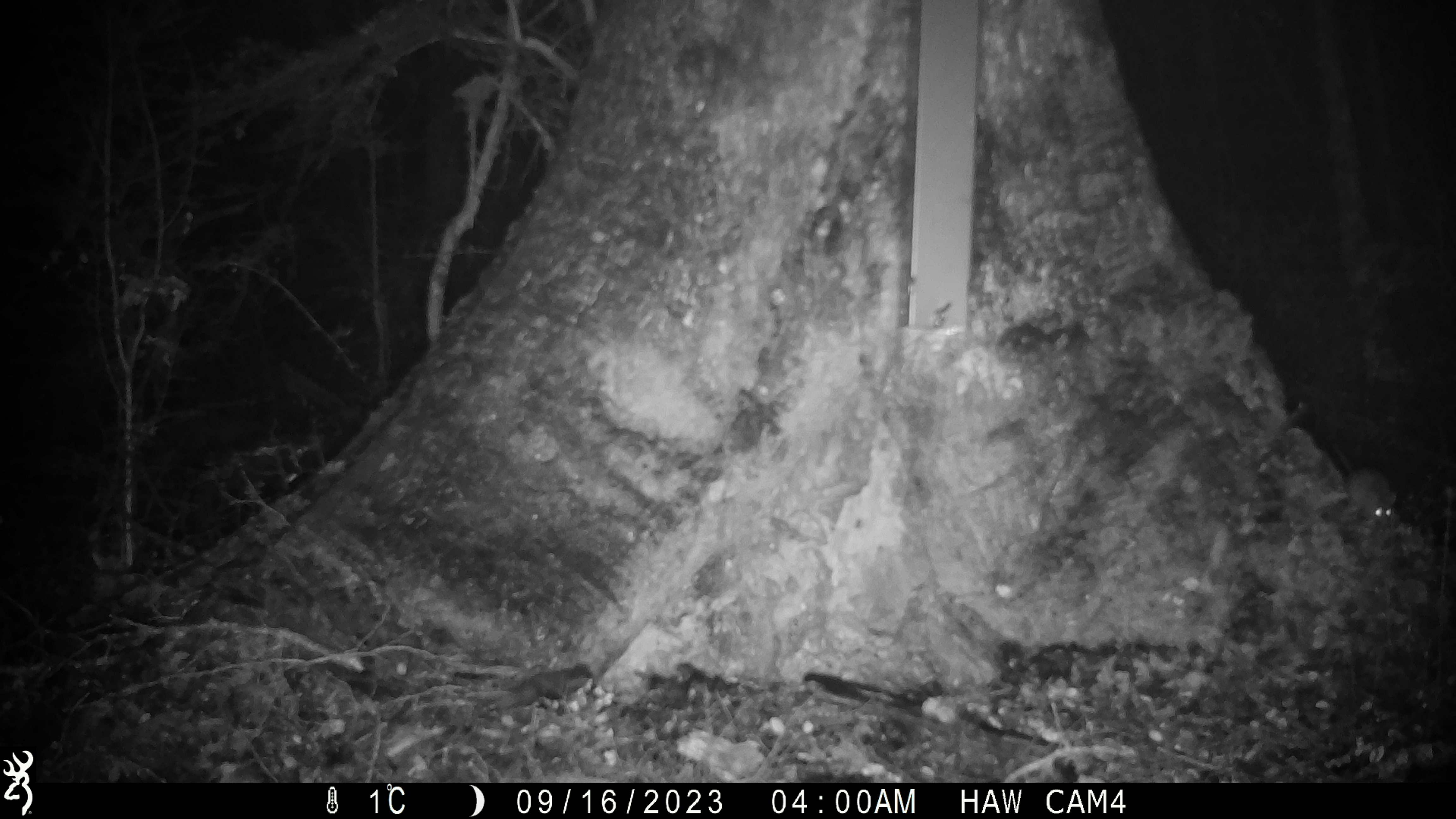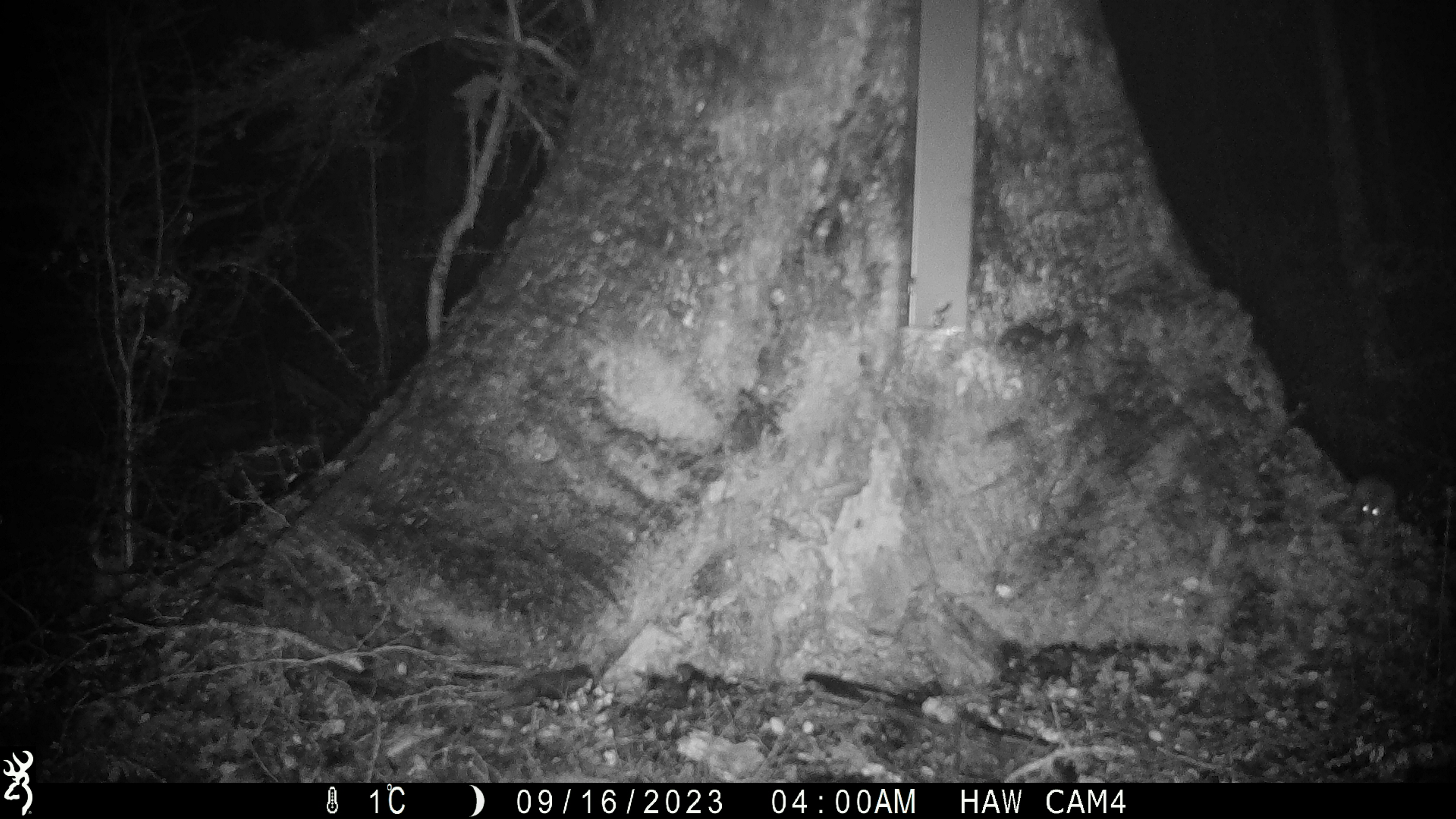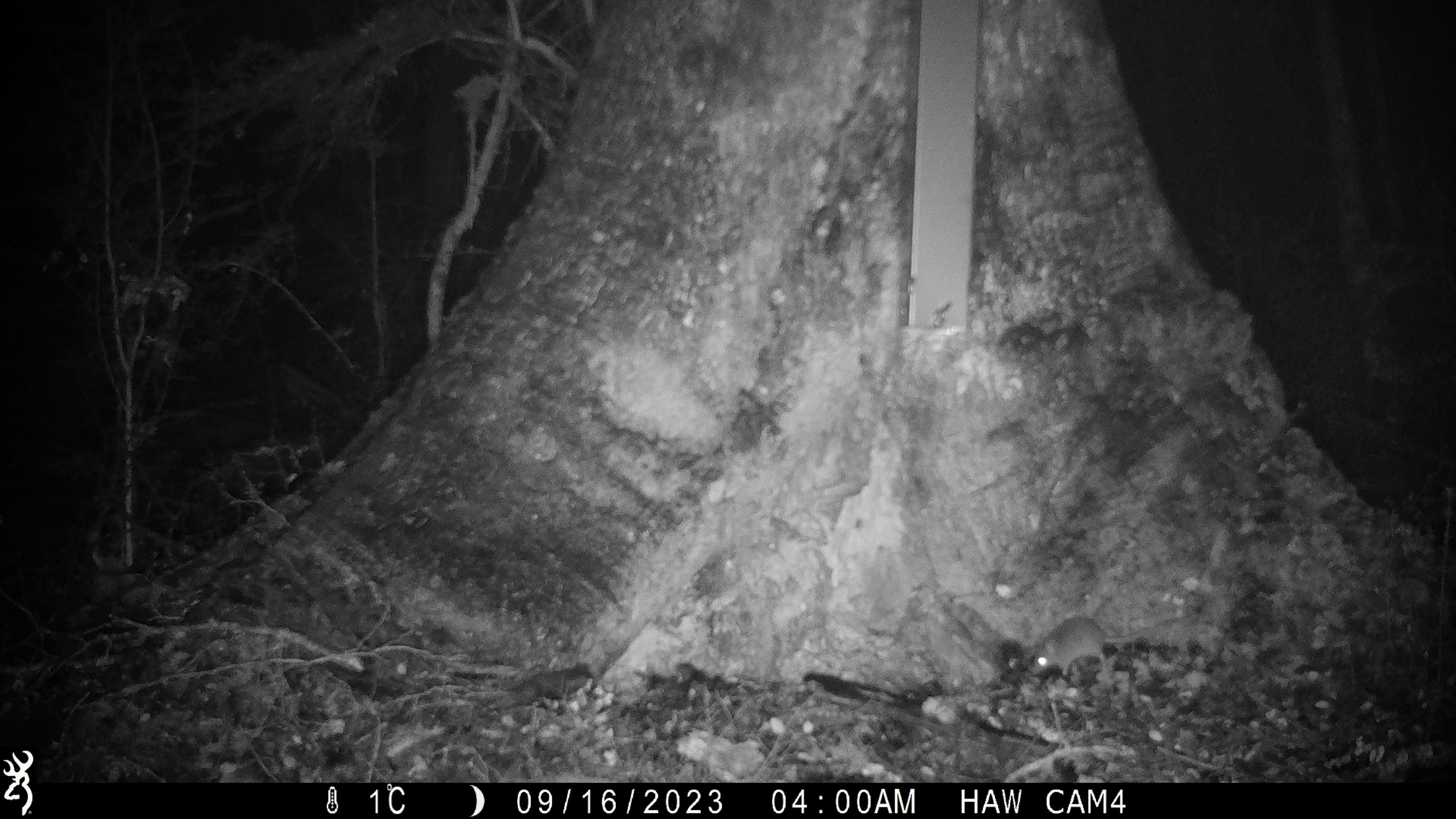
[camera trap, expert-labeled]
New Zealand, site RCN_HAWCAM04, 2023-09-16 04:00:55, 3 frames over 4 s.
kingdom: Animalia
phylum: Chordata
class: Mammalia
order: Rodentia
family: Muridae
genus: Mus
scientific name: Mus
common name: mouse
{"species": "mouse (Mus)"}